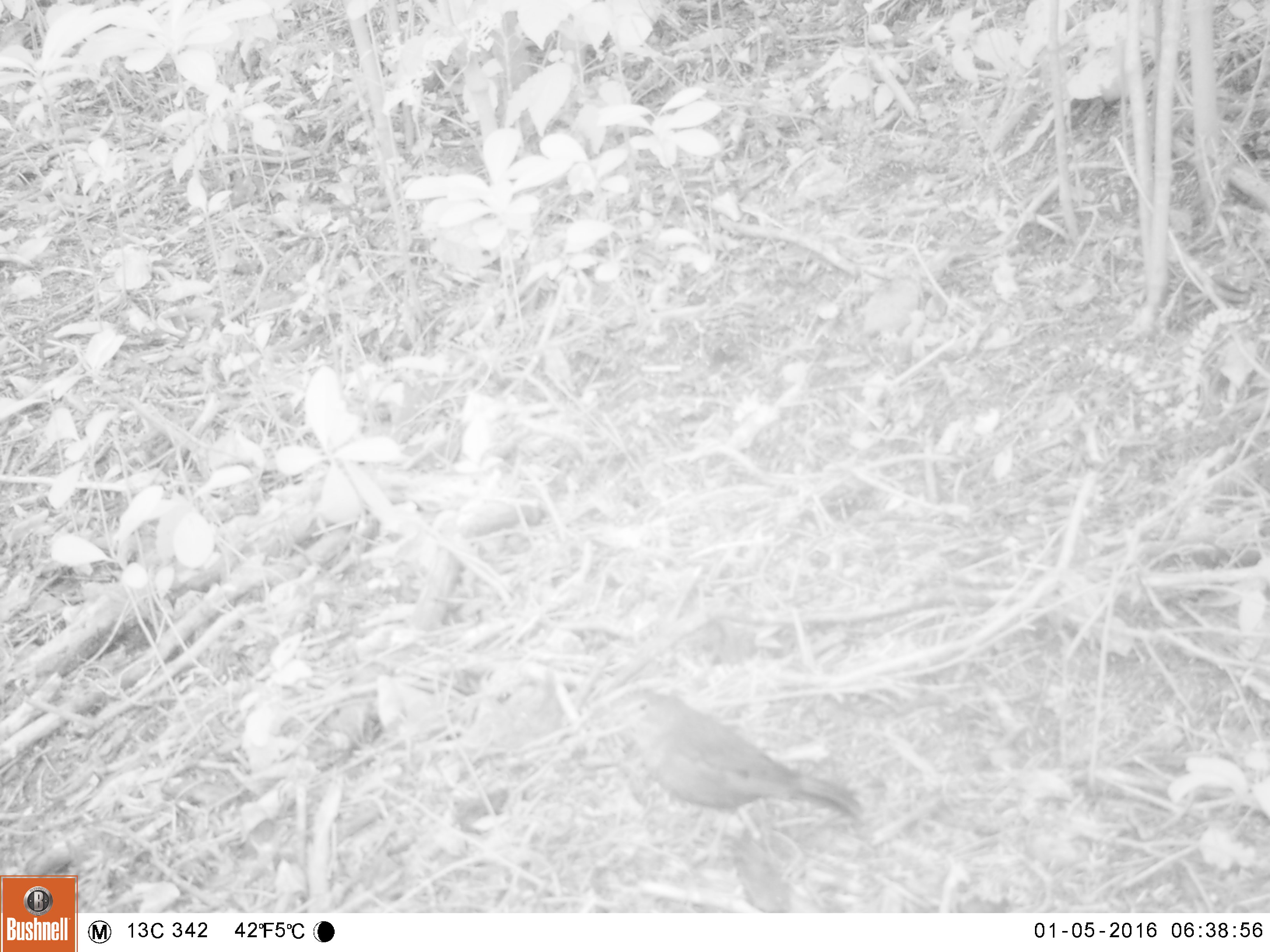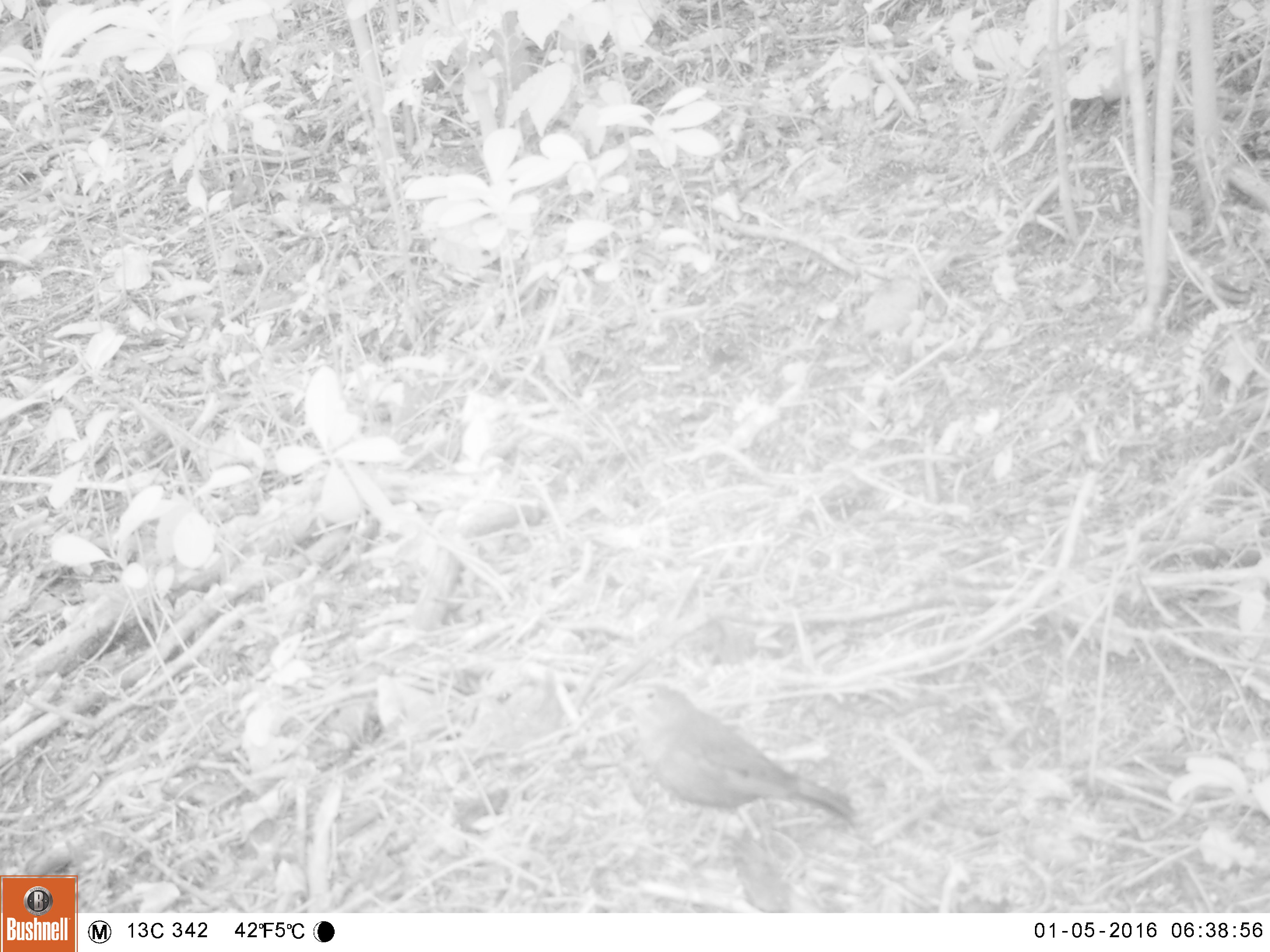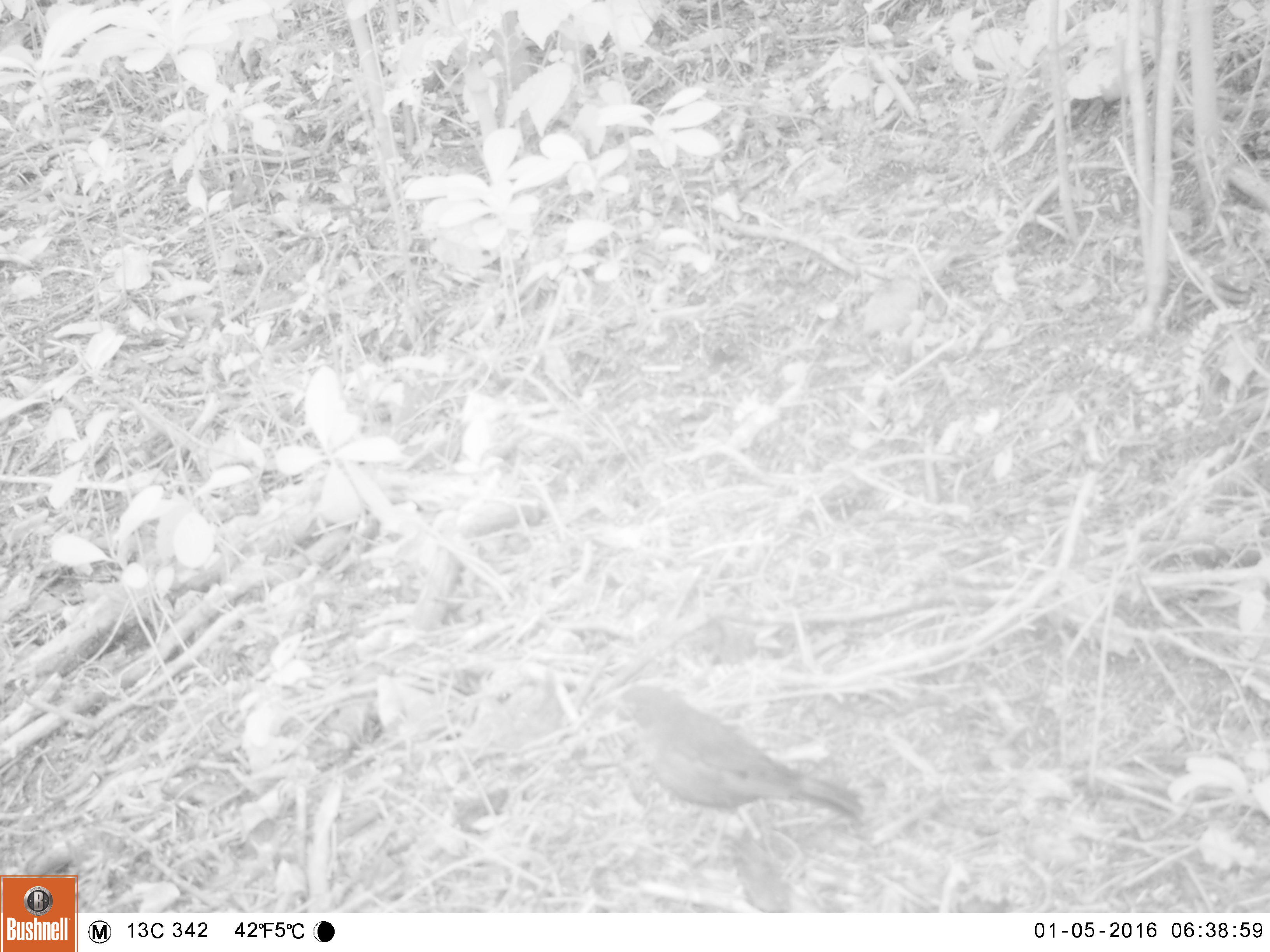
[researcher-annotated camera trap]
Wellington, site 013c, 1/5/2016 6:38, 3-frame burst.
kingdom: Animalia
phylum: Chordata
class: Aves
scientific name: Aves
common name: bird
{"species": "bird (Aves)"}